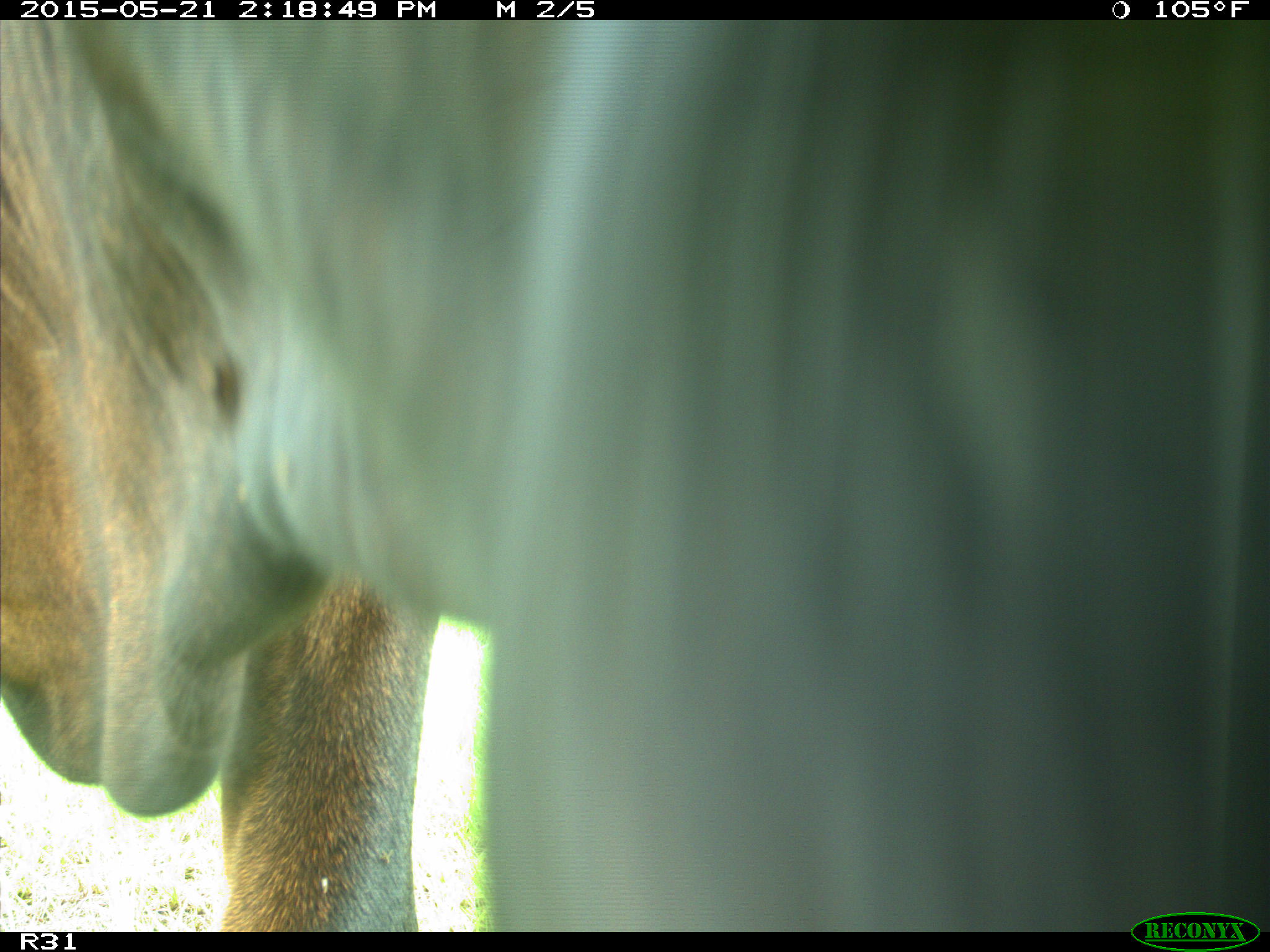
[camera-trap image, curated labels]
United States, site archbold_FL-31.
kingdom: Animalia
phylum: Chordata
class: Mammalia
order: Artiodactyla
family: Bovidae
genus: Bos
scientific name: Bos taurus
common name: domestic cow